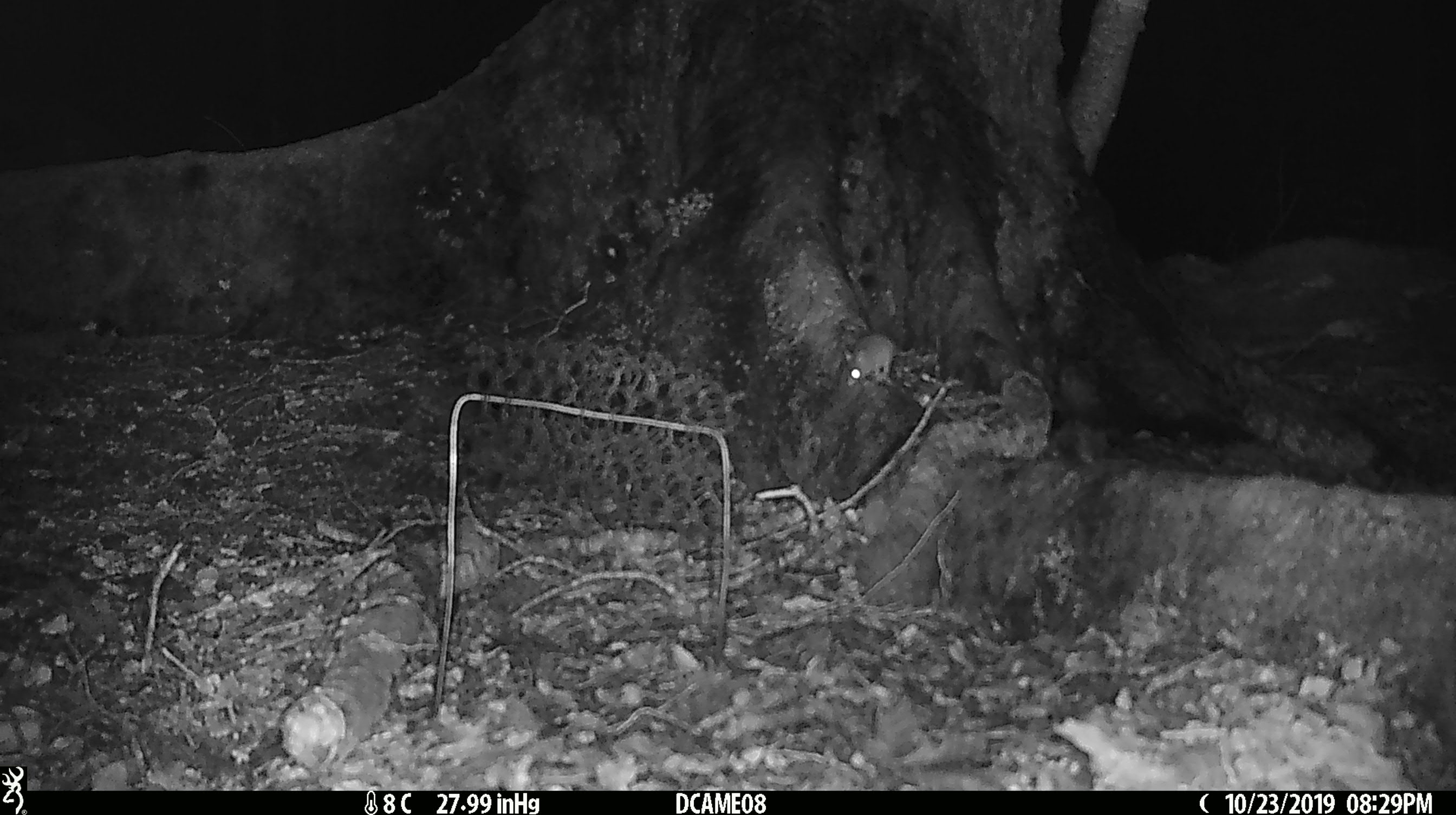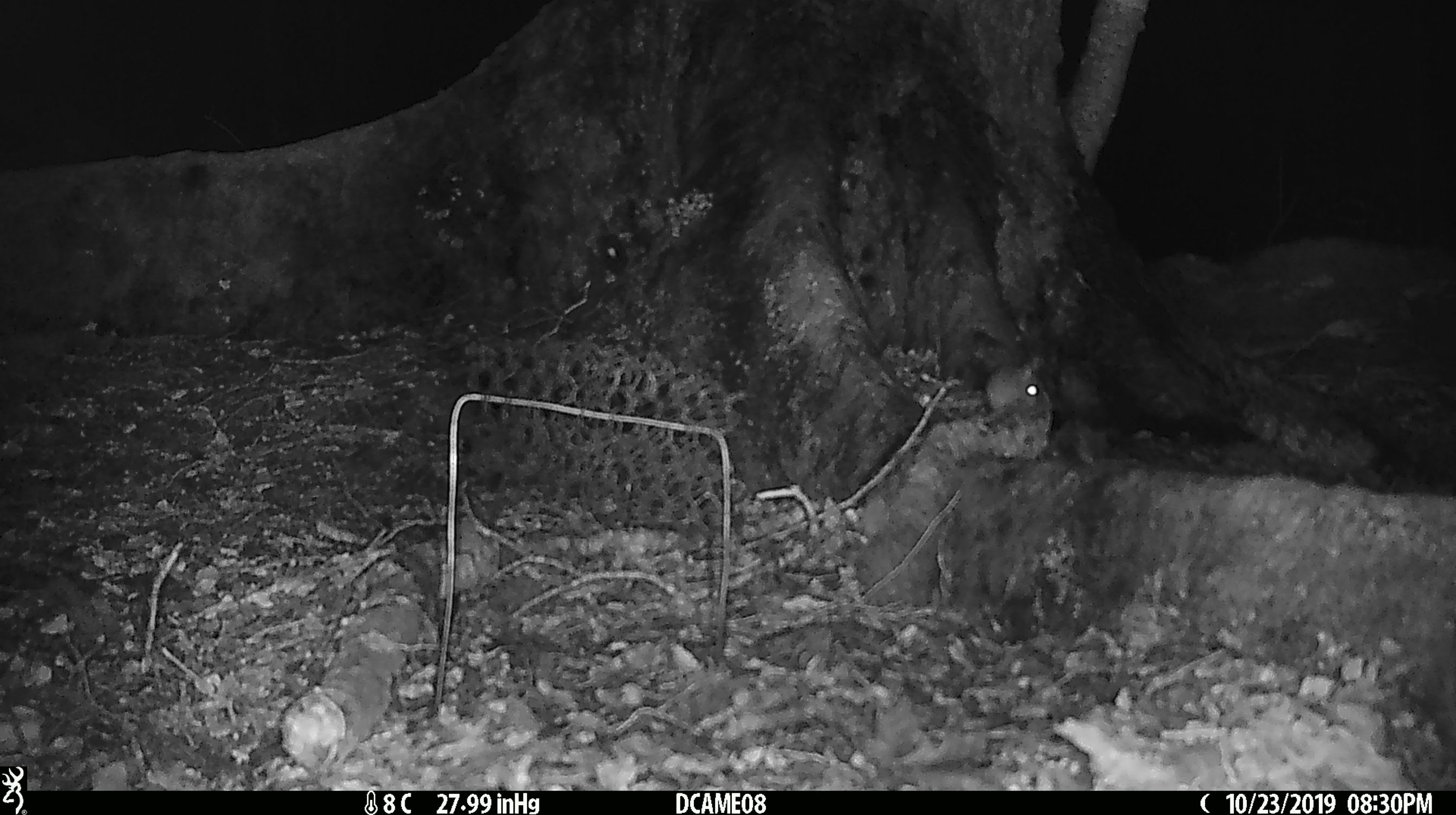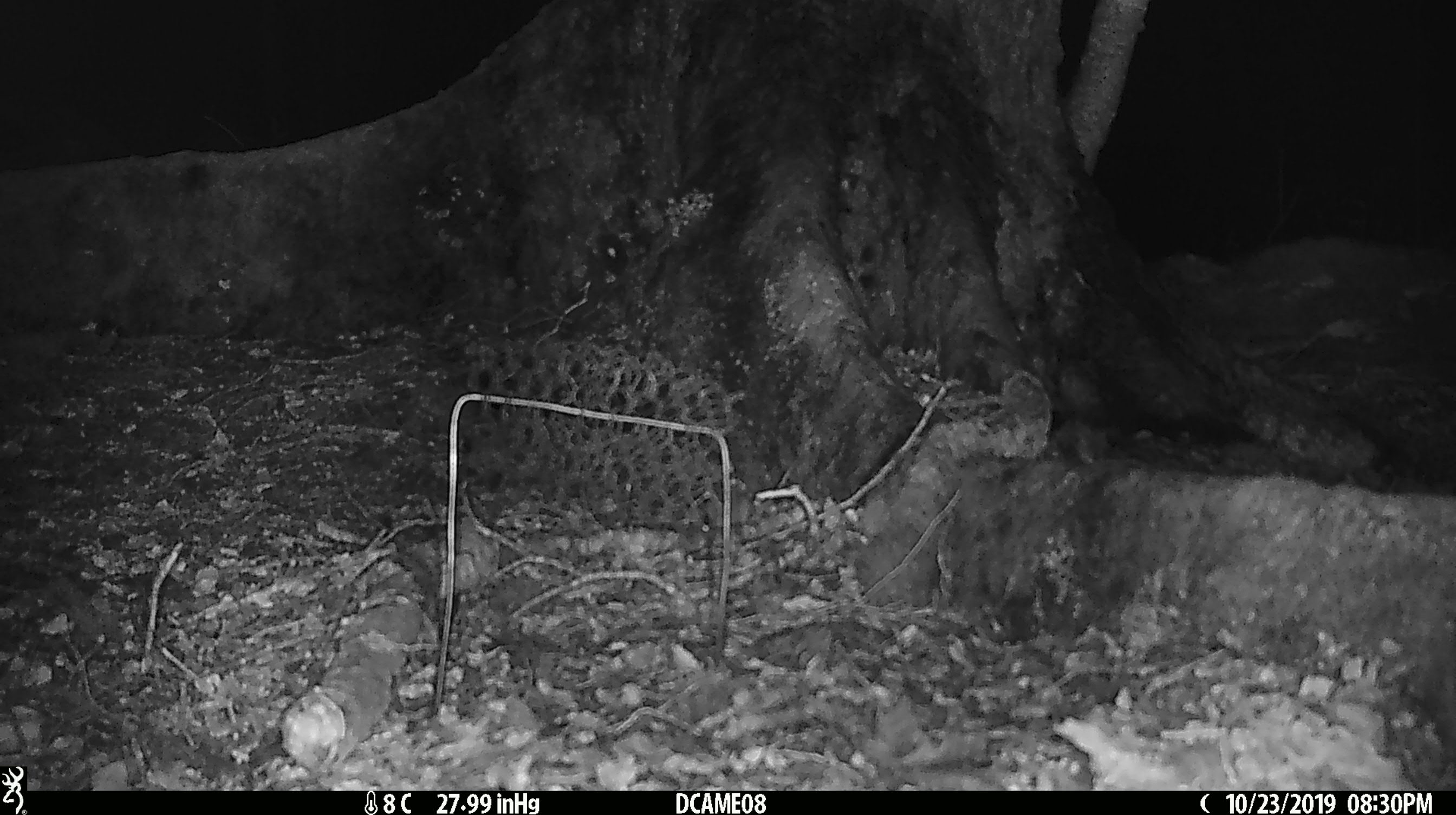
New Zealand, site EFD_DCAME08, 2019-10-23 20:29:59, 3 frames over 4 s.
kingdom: Animalia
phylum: Chordata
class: Mammalia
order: Rodentia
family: Muridae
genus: Mus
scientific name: Mus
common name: mouse